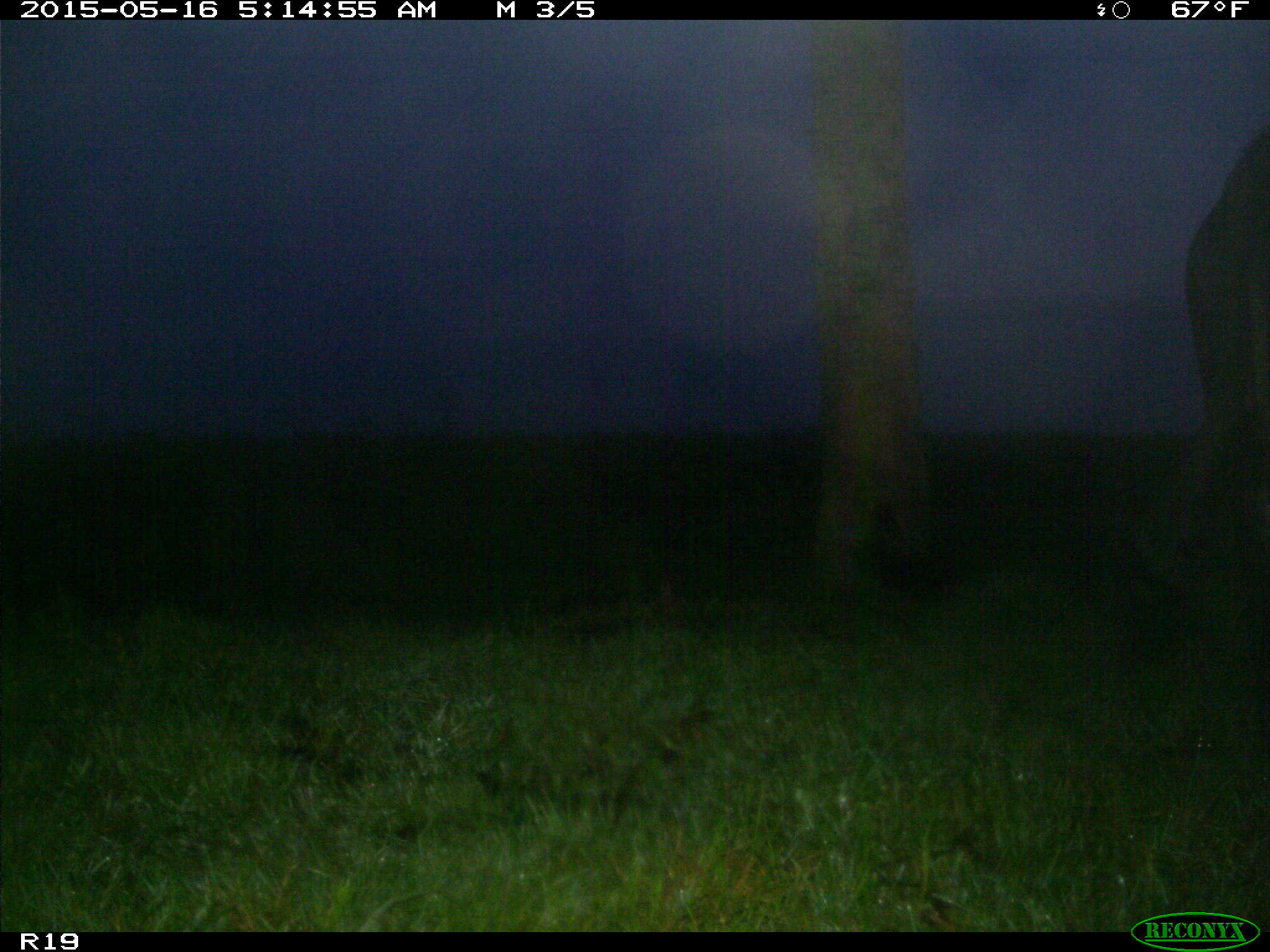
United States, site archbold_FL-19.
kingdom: Animalia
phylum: Chordata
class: Mammalia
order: Artiodactyla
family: Bovidae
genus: Bos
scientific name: Bos taurus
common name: domestic cow